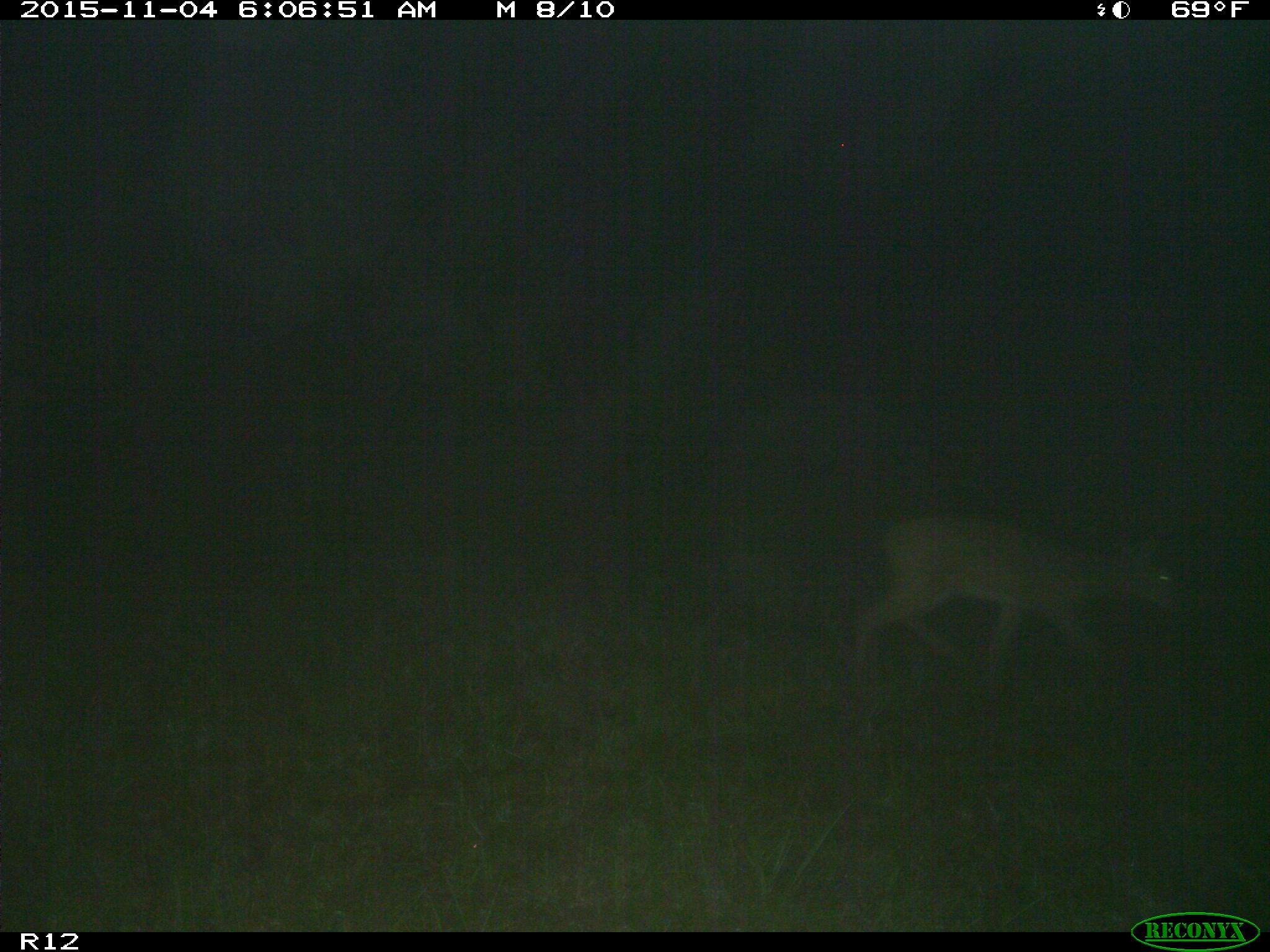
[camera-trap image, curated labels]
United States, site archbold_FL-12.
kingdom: Animalia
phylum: Chordata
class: Mammalia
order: Artiodactyla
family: Cervidae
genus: Odocoileus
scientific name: Odocoileus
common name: deer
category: unidentified deer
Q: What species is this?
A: Unidentified deer (deer) (Odocoileus).